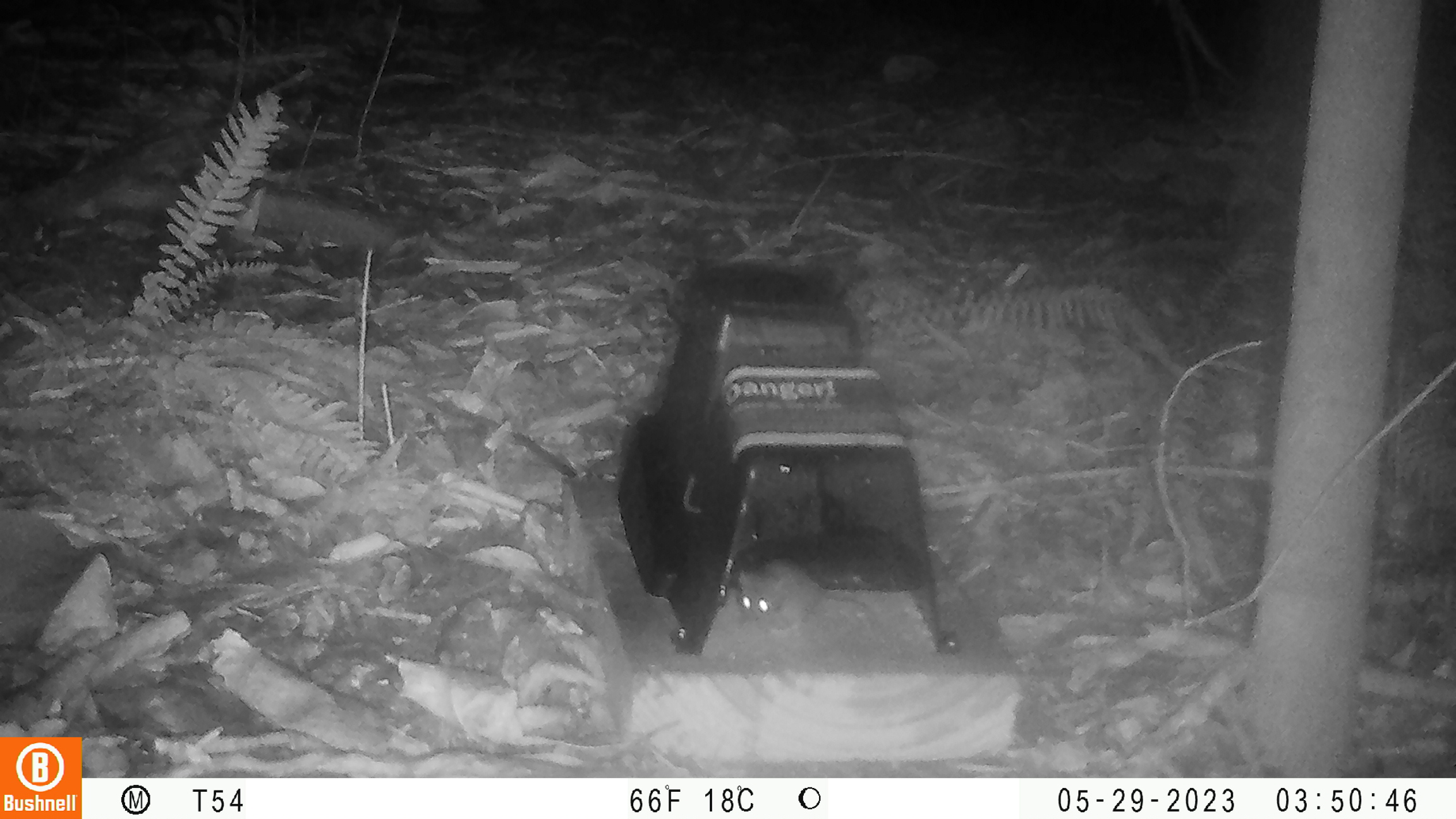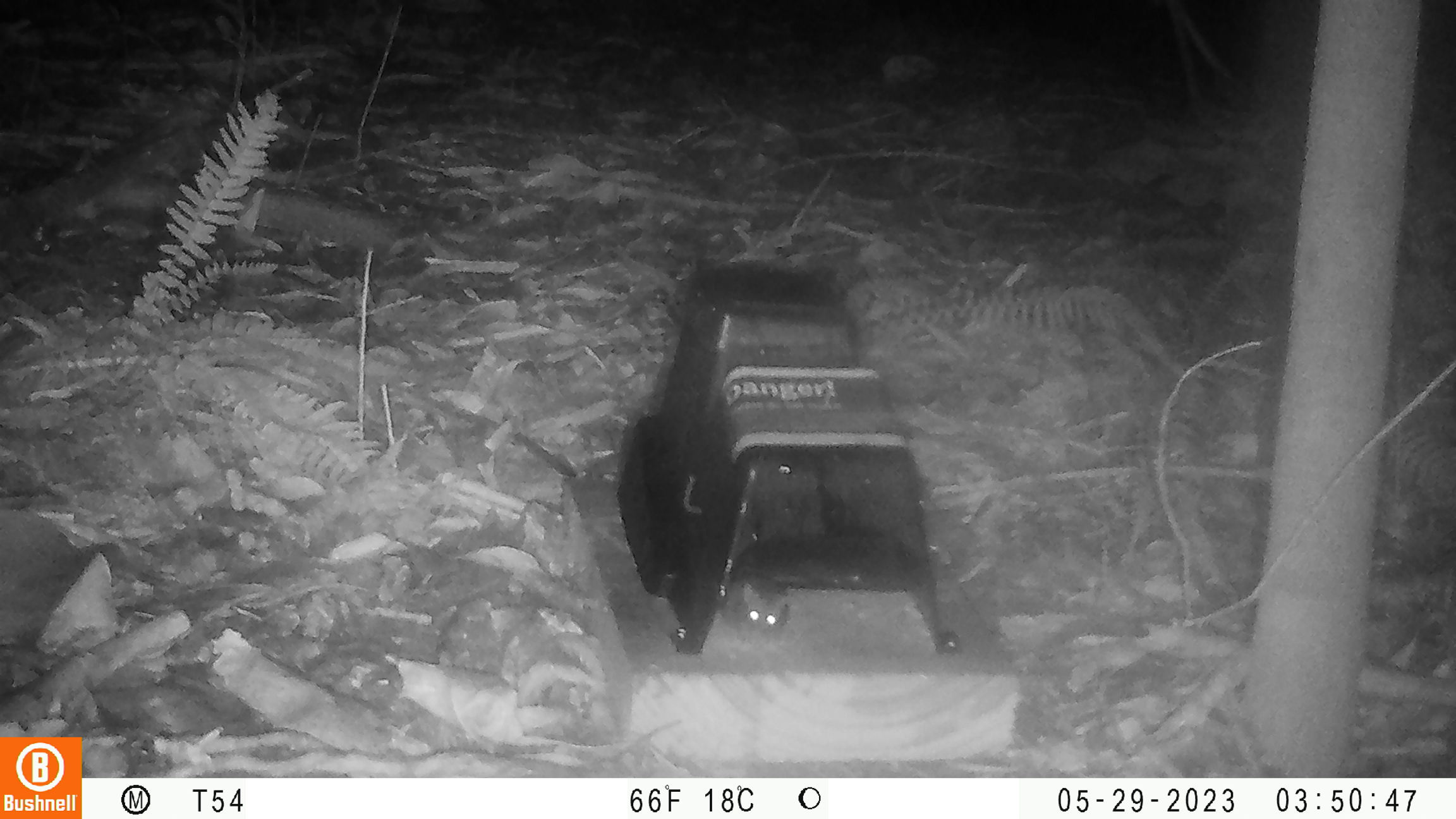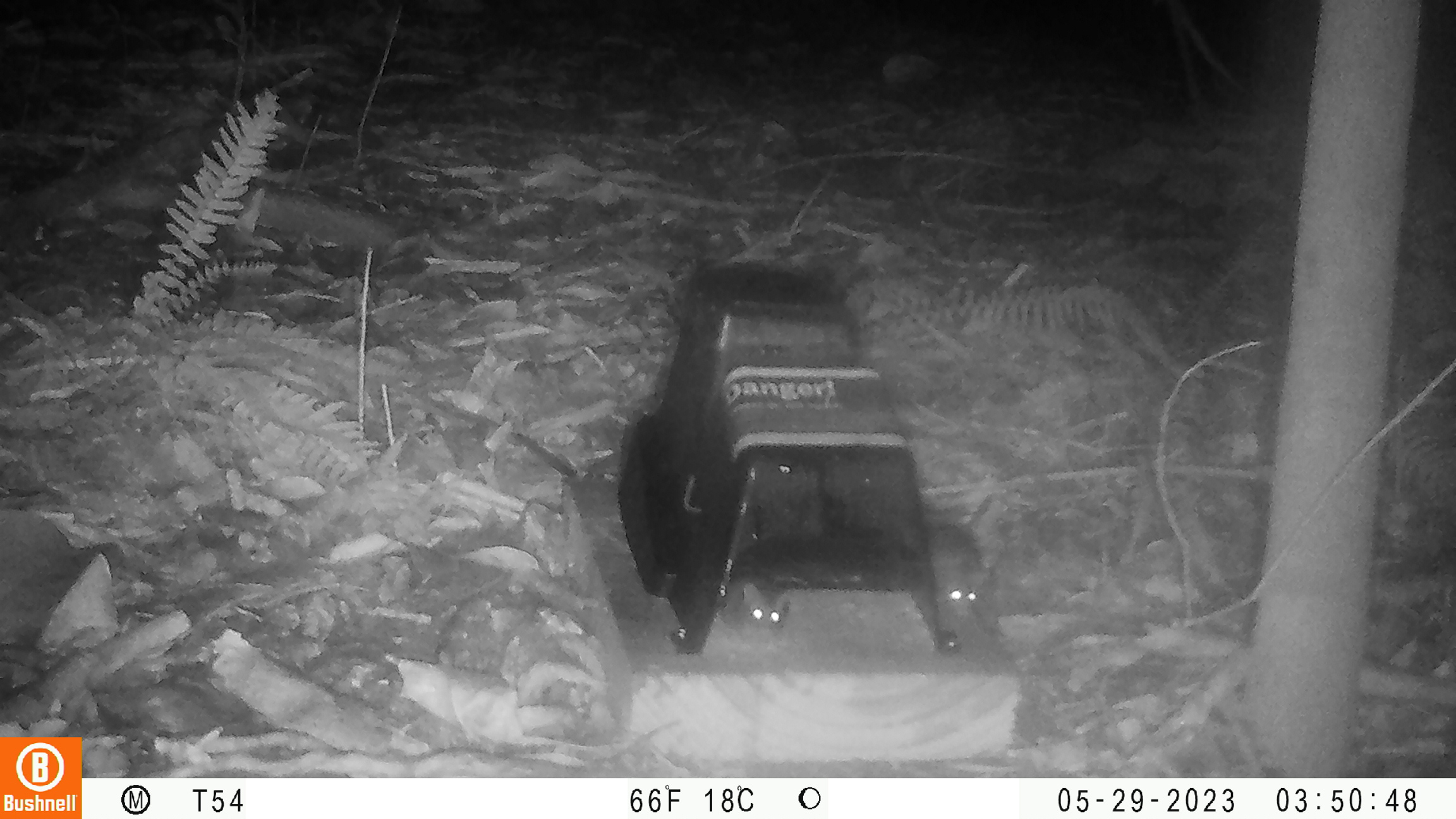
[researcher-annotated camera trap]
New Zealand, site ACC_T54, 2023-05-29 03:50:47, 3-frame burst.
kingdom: Animalia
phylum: Chordata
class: Mammalia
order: Rodentia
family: Muridae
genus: Mus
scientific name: Mus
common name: mouse